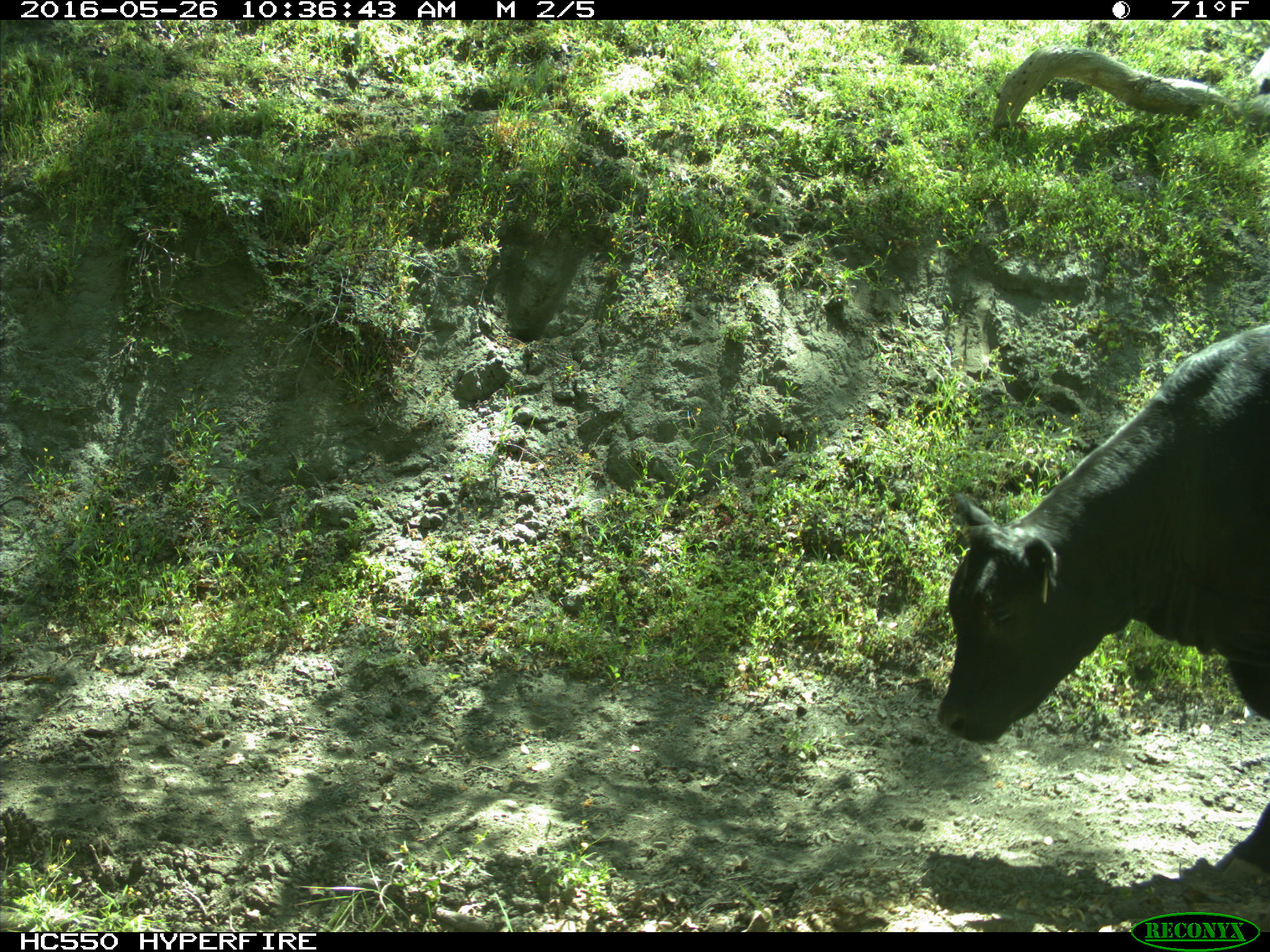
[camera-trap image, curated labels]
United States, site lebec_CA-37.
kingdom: Animalia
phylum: Chordata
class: Mammalia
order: Artiodactyla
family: Bovidae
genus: Bos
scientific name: Bos taurus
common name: domestic cow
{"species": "Bos taurus (domestic cow)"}